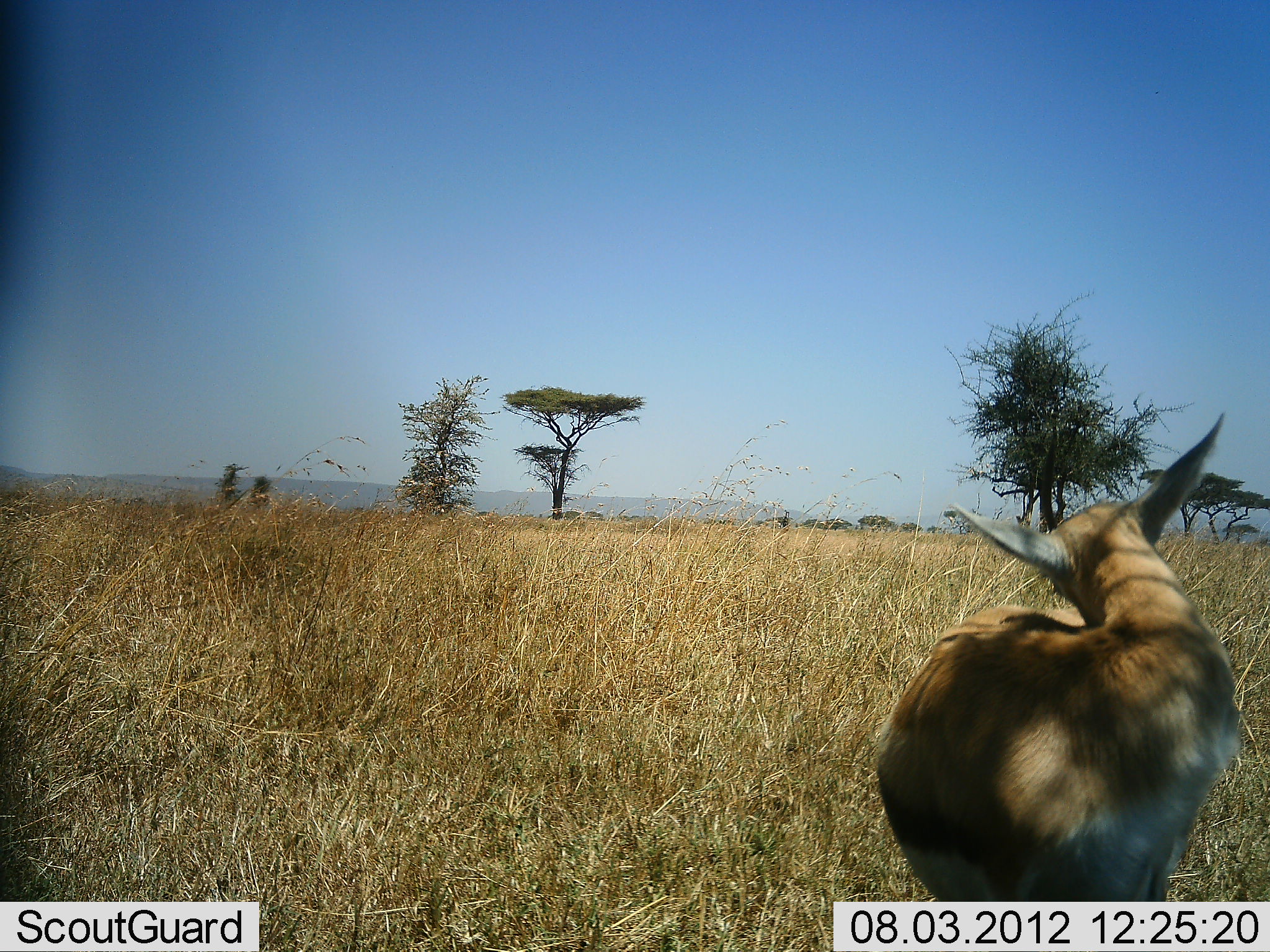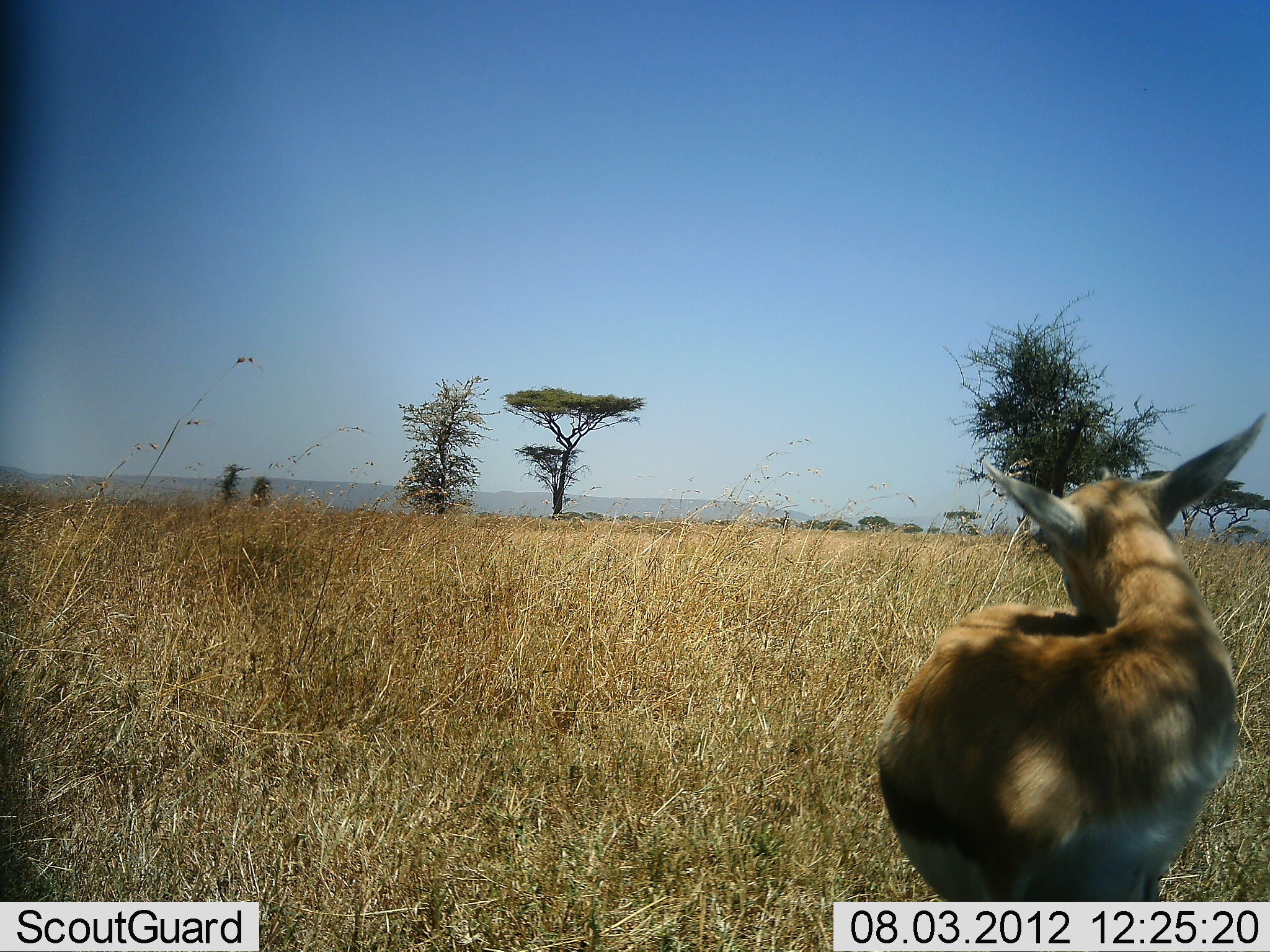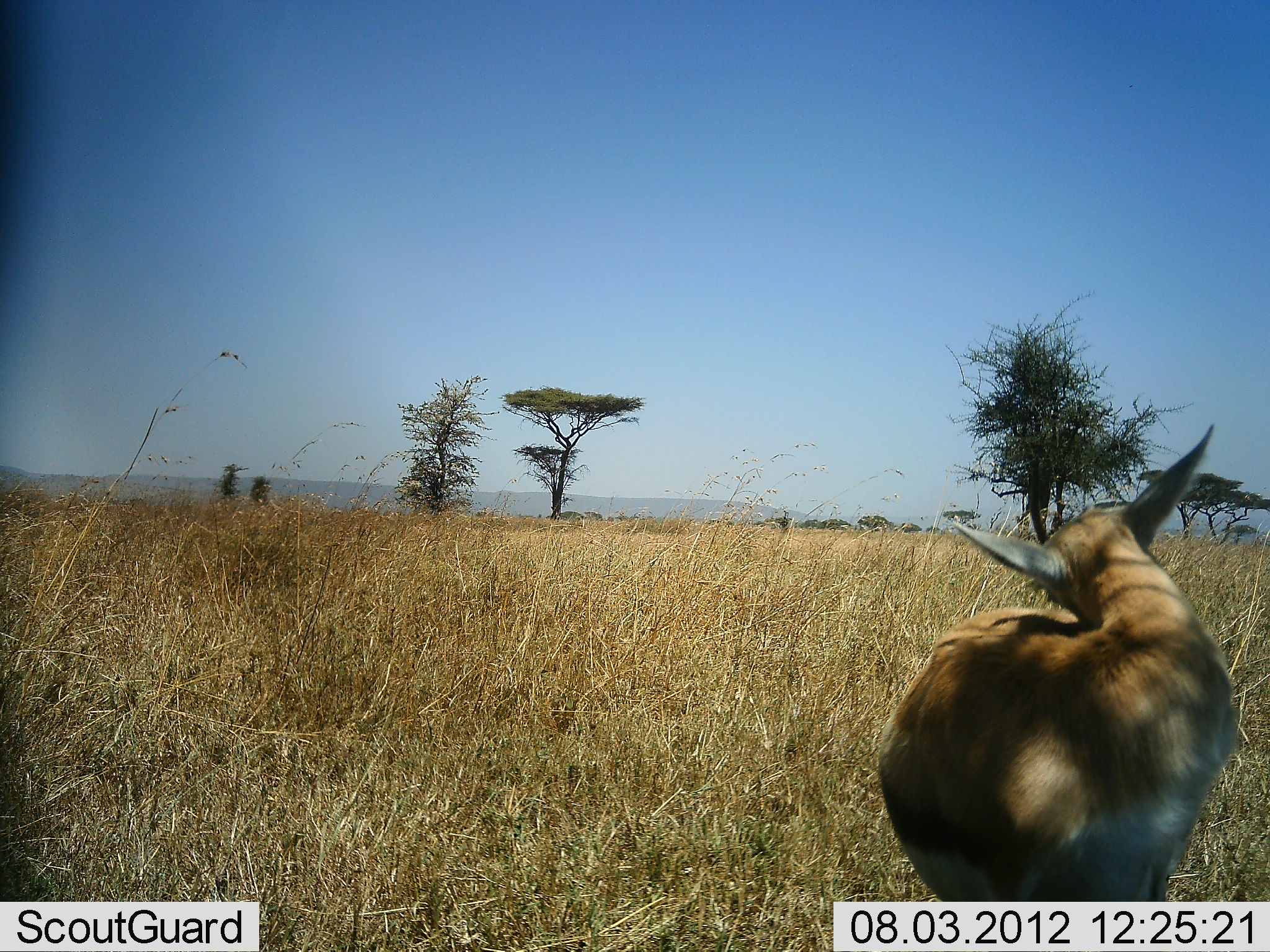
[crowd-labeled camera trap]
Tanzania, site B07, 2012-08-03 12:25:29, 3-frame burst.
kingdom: Animalia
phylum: Chordata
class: Mammalia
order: Artiodactyla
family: Bovidae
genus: Eudorcas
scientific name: Eudorcas thomsonii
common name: thomson's gazelle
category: gazellethomsons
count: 1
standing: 60%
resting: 20%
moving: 20%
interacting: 0%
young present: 0%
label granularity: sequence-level